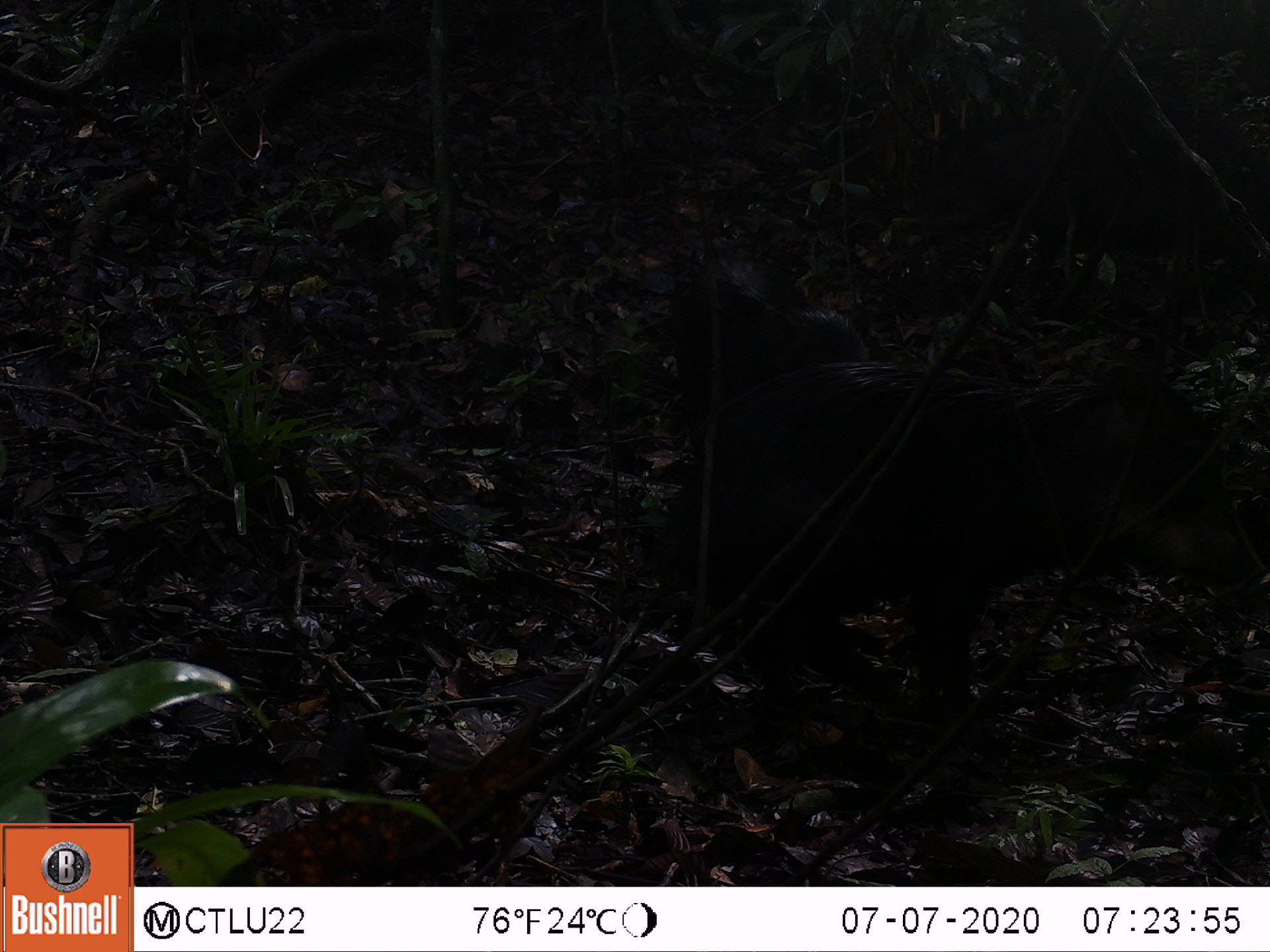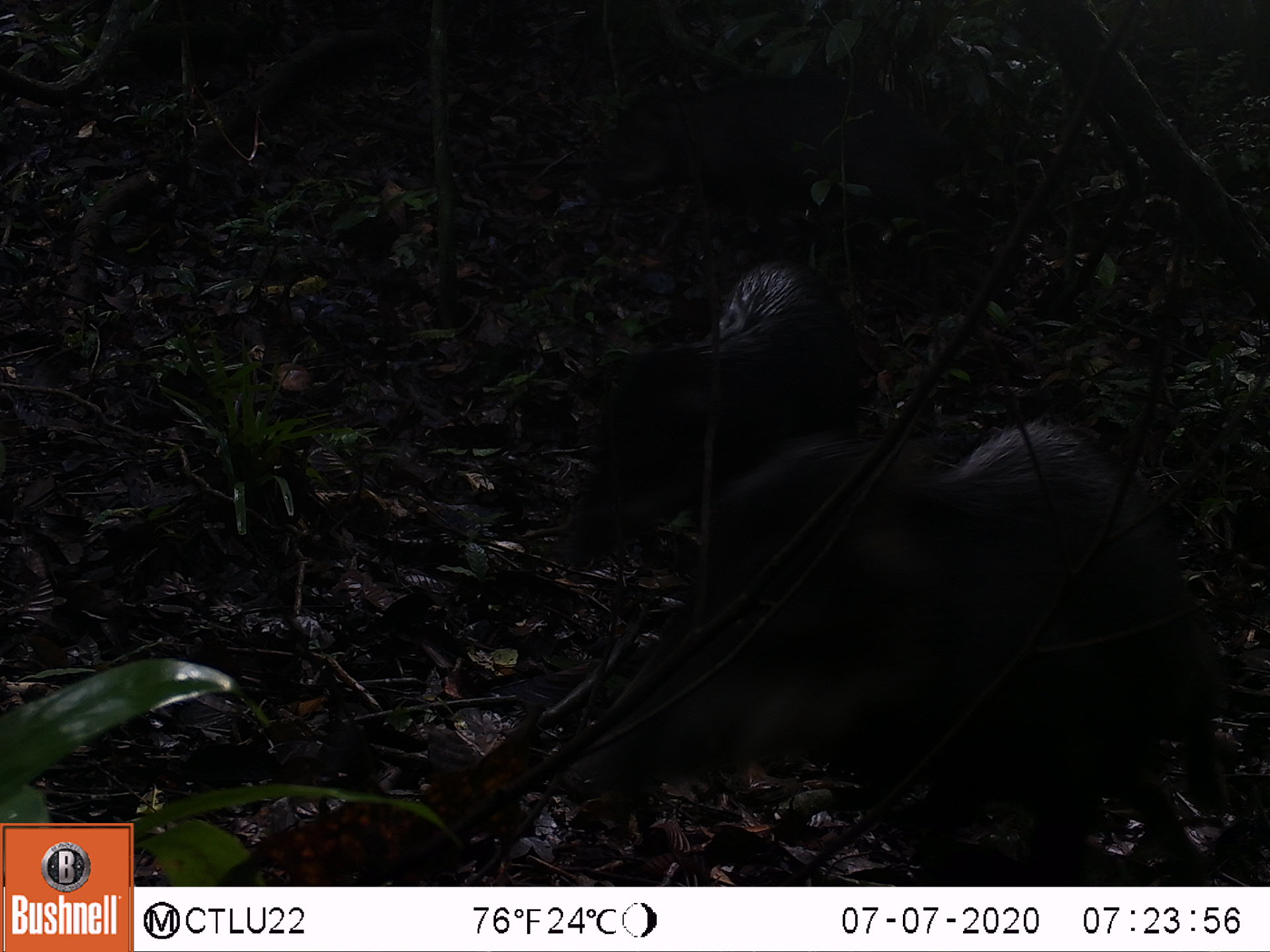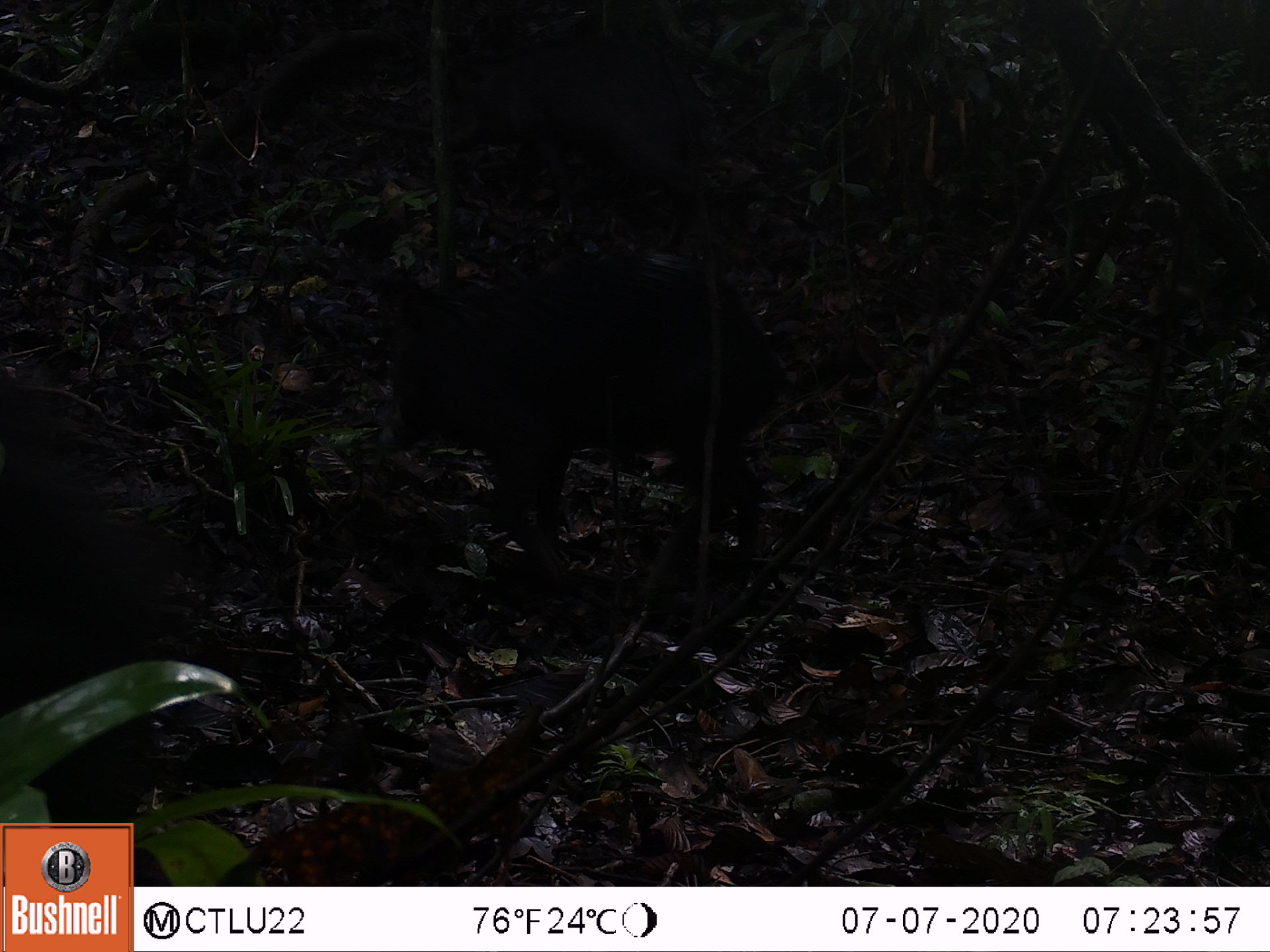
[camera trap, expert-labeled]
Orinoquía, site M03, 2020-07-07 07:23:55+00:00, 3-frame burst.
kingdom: Animalia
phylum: Chordata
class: Mammalia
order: Artiodactyla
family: Tayassuidae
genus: Pecari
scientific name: Pecari tajacu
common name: collared peccary